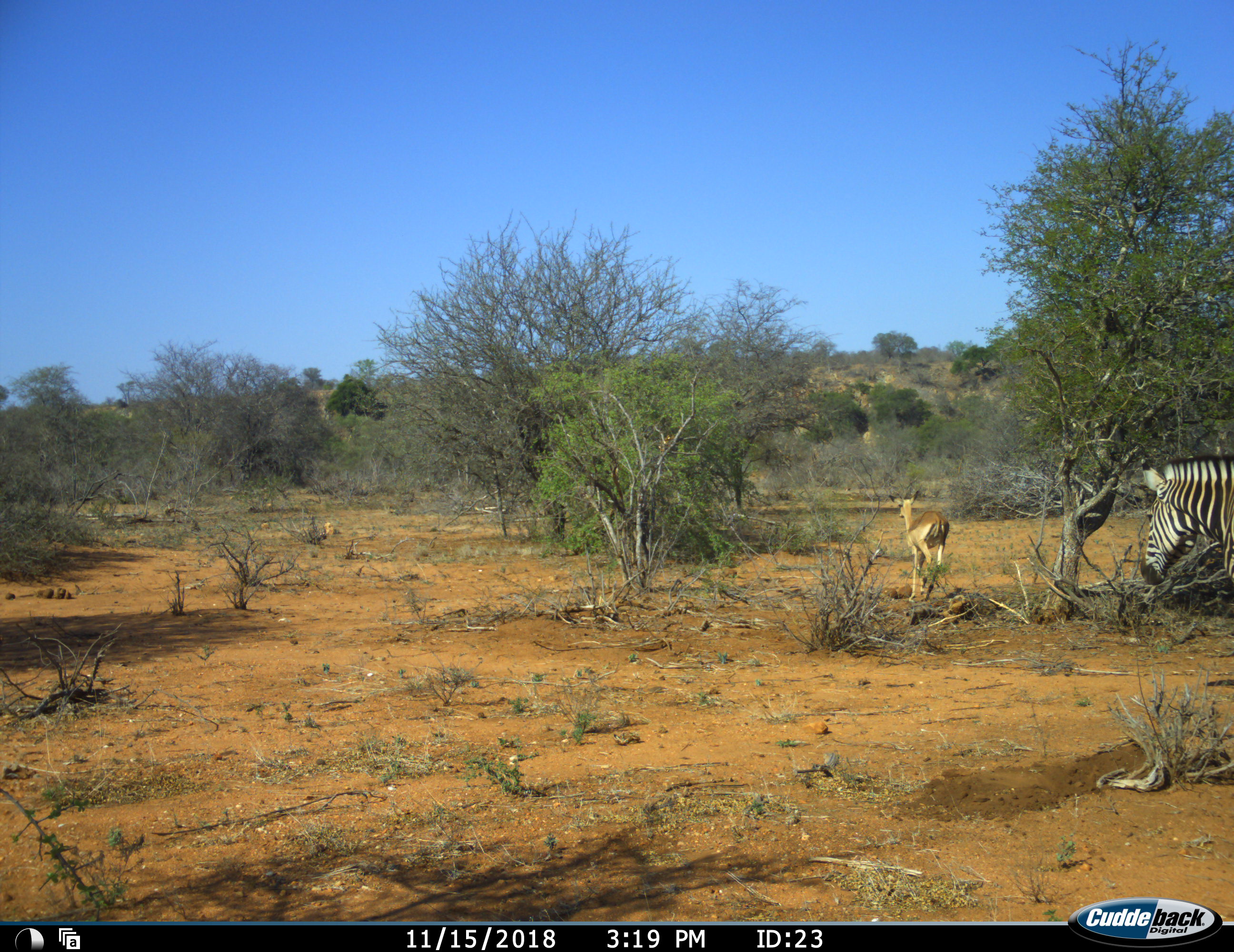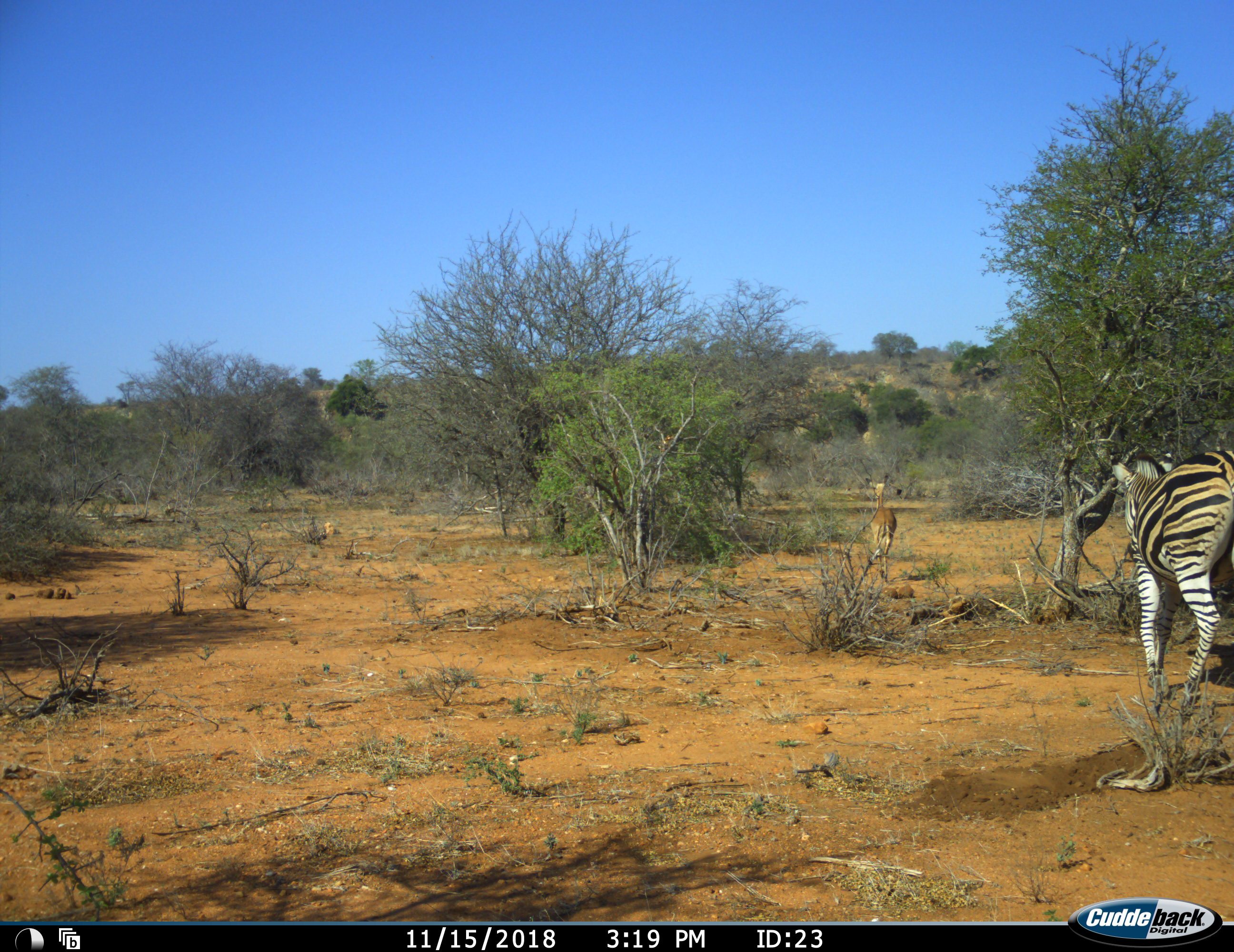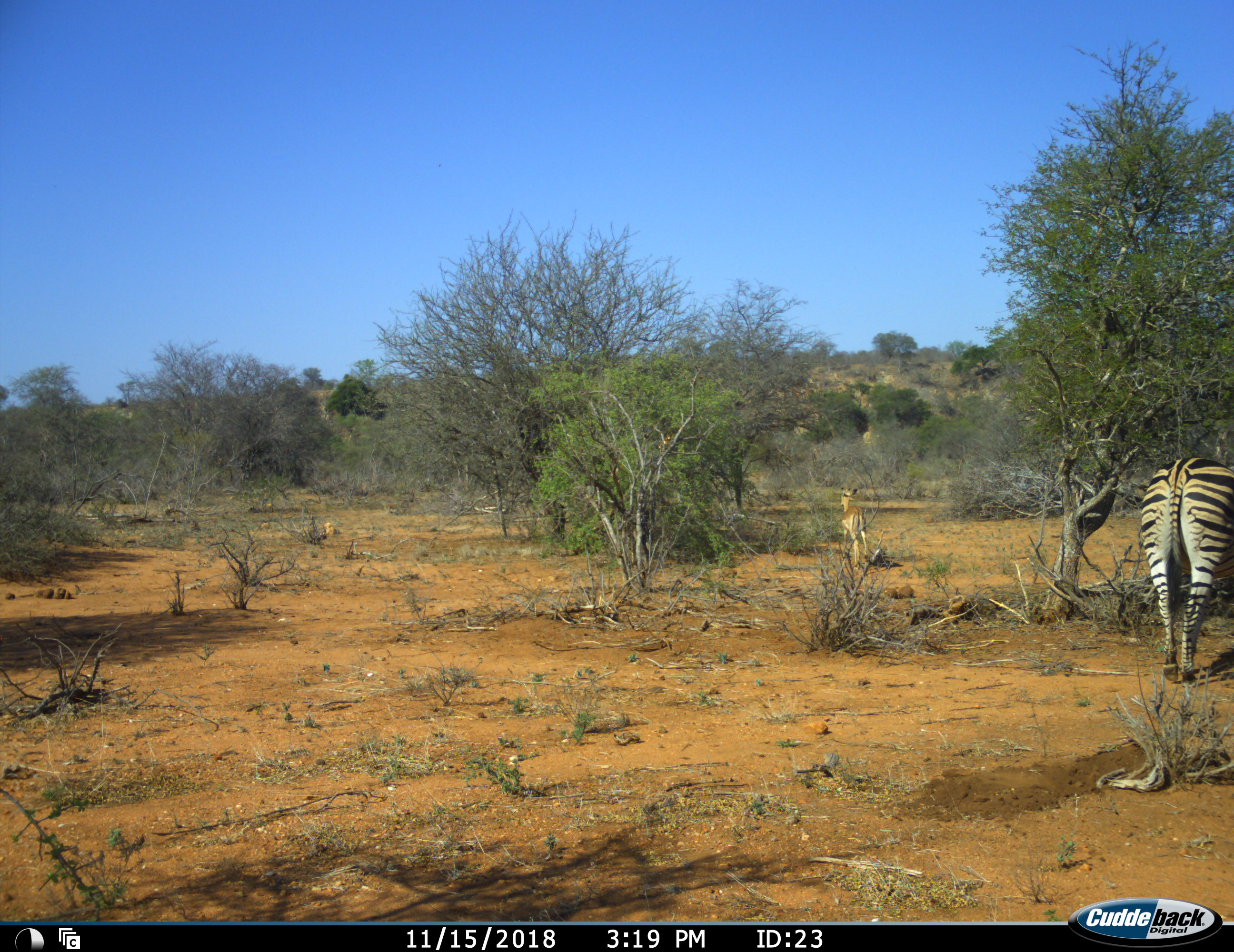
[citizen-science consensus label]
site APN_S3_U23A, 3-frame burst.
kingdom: Animalia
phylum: Chordata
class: Mammalia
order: Artiodactyla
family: Bovidae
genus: Aepyceros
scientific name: Aepyceros melampus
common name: impala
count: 1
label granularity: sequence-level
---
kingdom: Animalia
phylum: Chordata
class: Mammalia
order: Perissodactyla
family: Equidae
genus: Equus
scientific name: Equus quagga burchellii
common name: burchell's zebra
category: zebraburchells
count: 1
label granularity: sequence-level